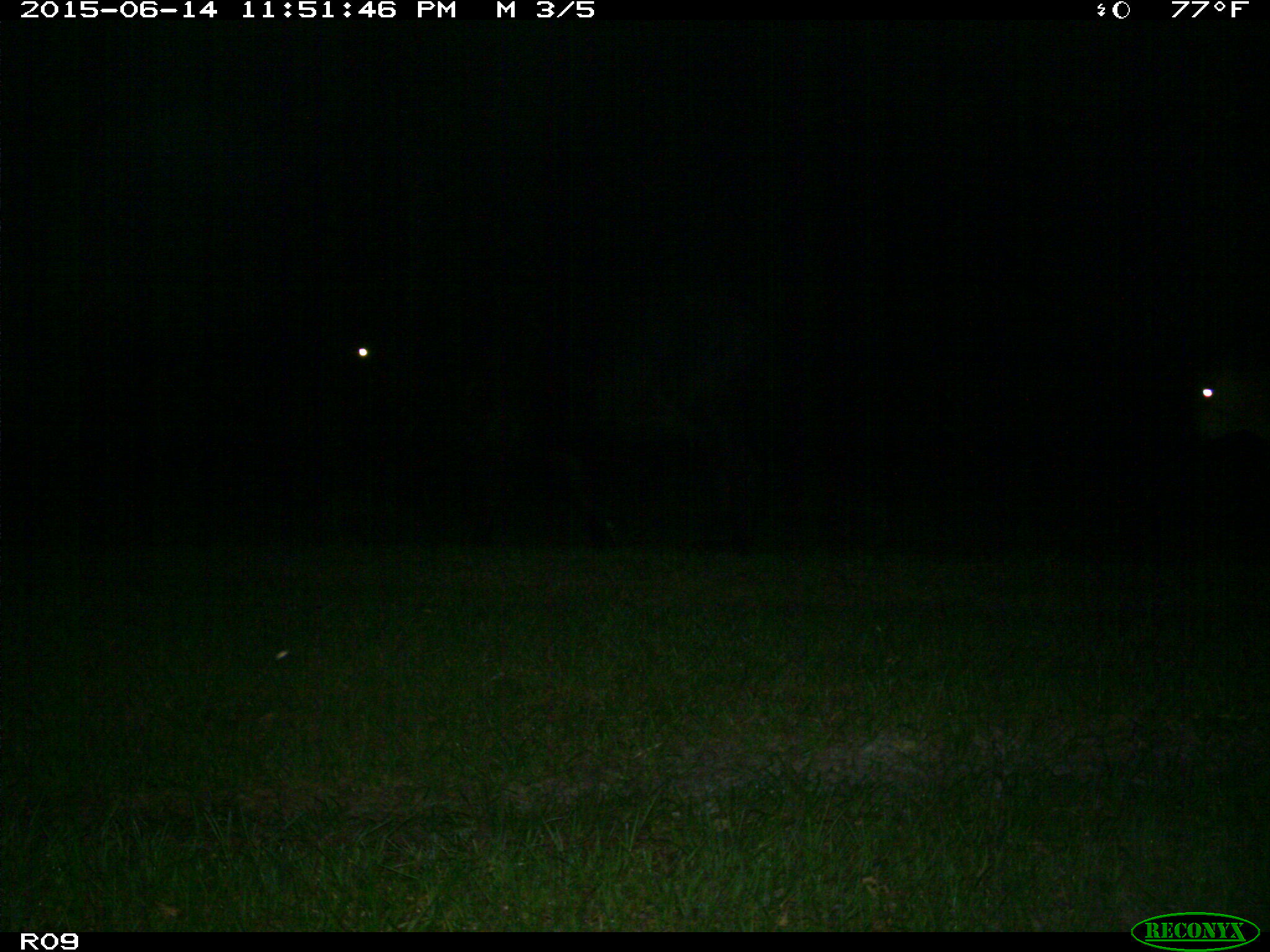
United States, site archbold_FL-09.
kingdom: Animalia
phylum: Chordata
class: Mammalia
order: Artiodactyla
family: Bovidae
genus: Bos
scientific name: Bos taurus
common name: domestic cow